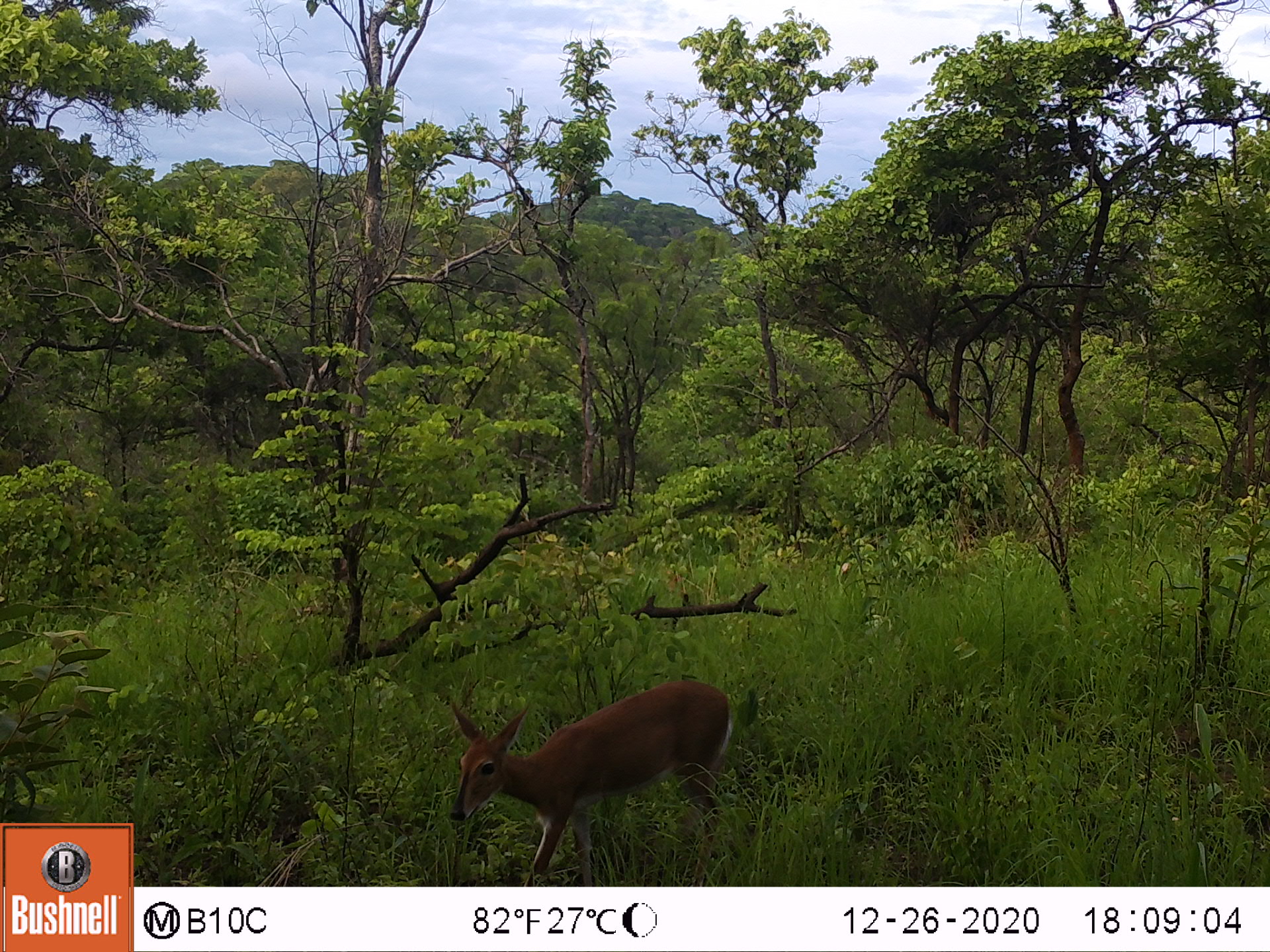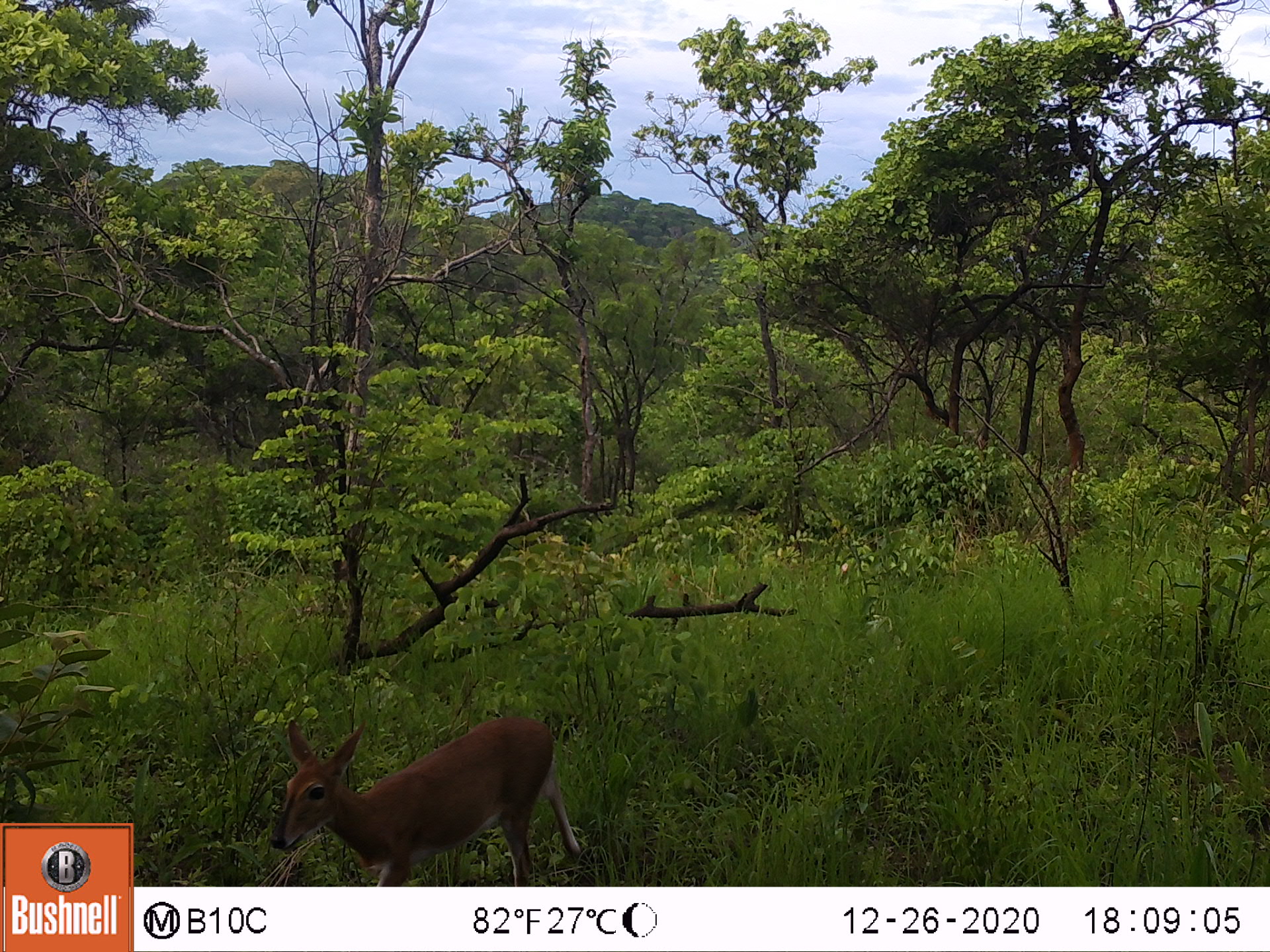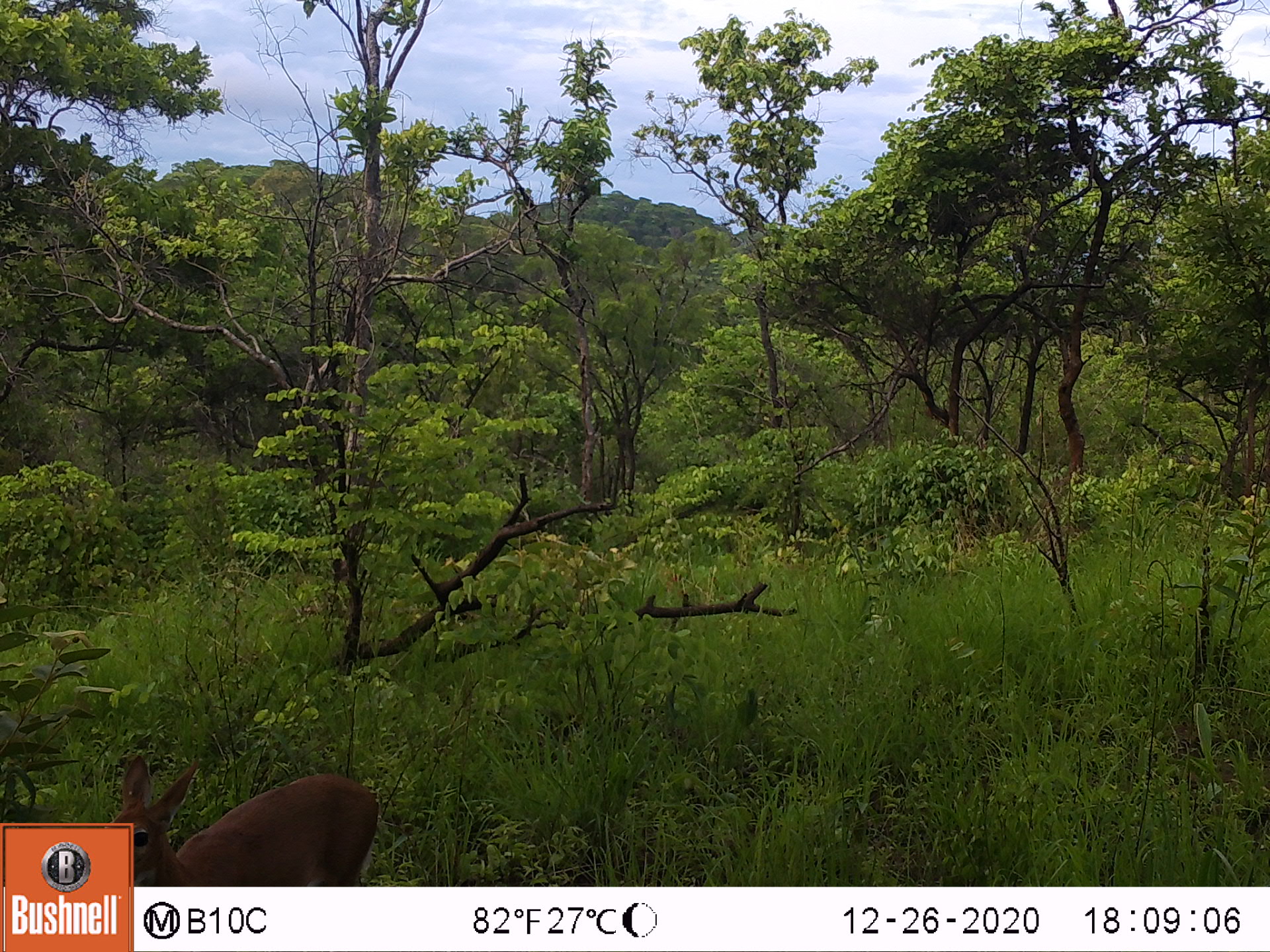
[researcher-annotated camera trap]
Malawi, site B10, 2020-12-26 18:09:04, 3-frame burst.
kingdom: Animalia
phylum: Chordata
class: Mammalia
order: Artiodactyla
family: Bovidae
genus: Sylvicapra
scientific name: Sylvicapra grimmia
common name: common duiker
Common duiker (Sylvicapra grimmia), count 1.